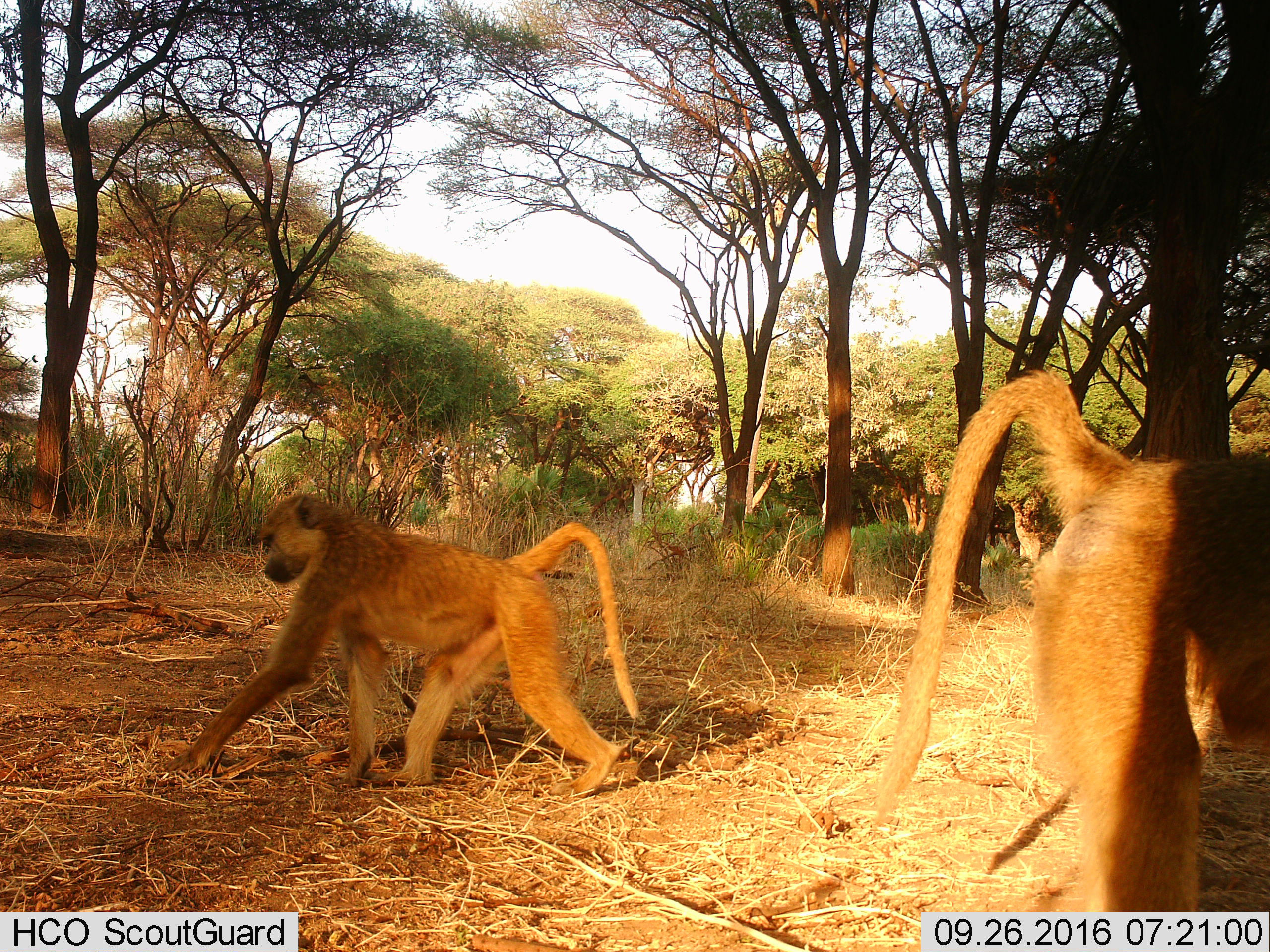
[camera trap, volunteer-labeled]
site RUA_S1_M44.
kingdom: Animalia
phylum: Chordata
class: Mammalia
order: Primates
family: Cercopithecidae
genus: Papio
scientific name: Papio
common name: baboon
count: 2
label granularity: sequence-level